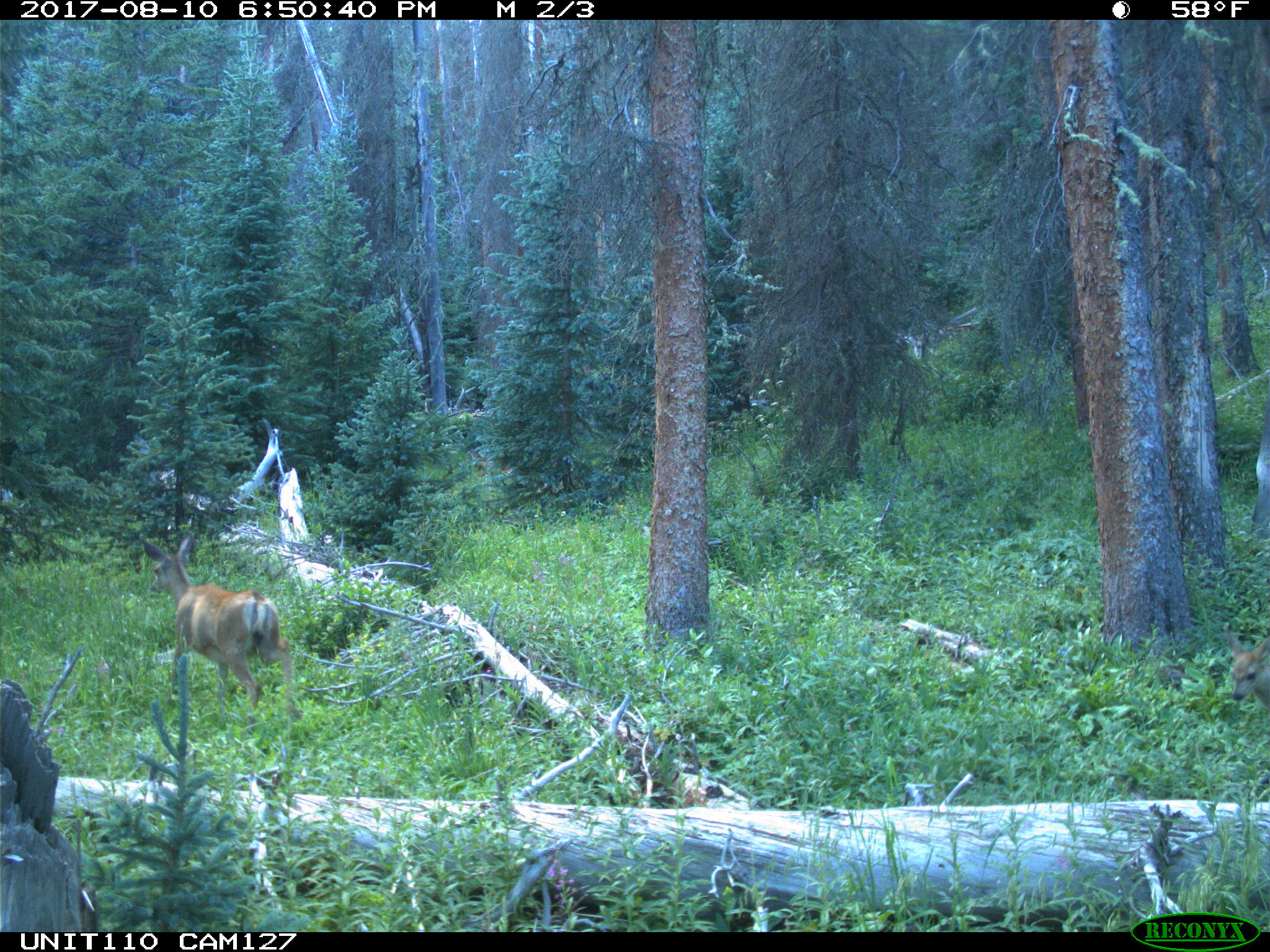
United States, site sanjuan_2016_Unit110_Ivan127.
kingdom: Animalia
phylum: Chordata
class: Mammalia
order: Artiodactyla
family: Cervidae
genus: Odocoileus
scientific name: Odocoileus hemionus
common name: mule deer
Odocoileus hemionus (mule deer).